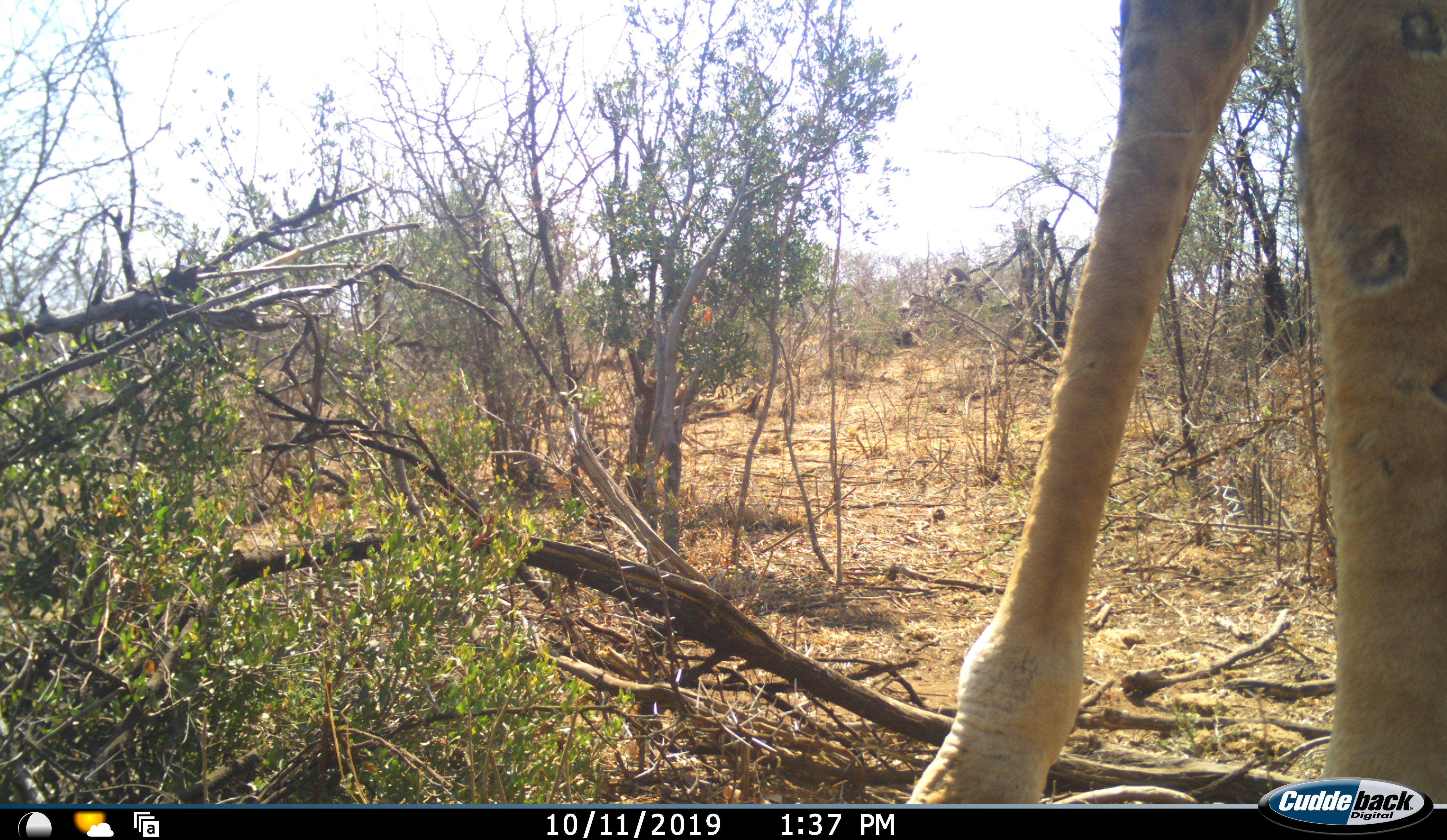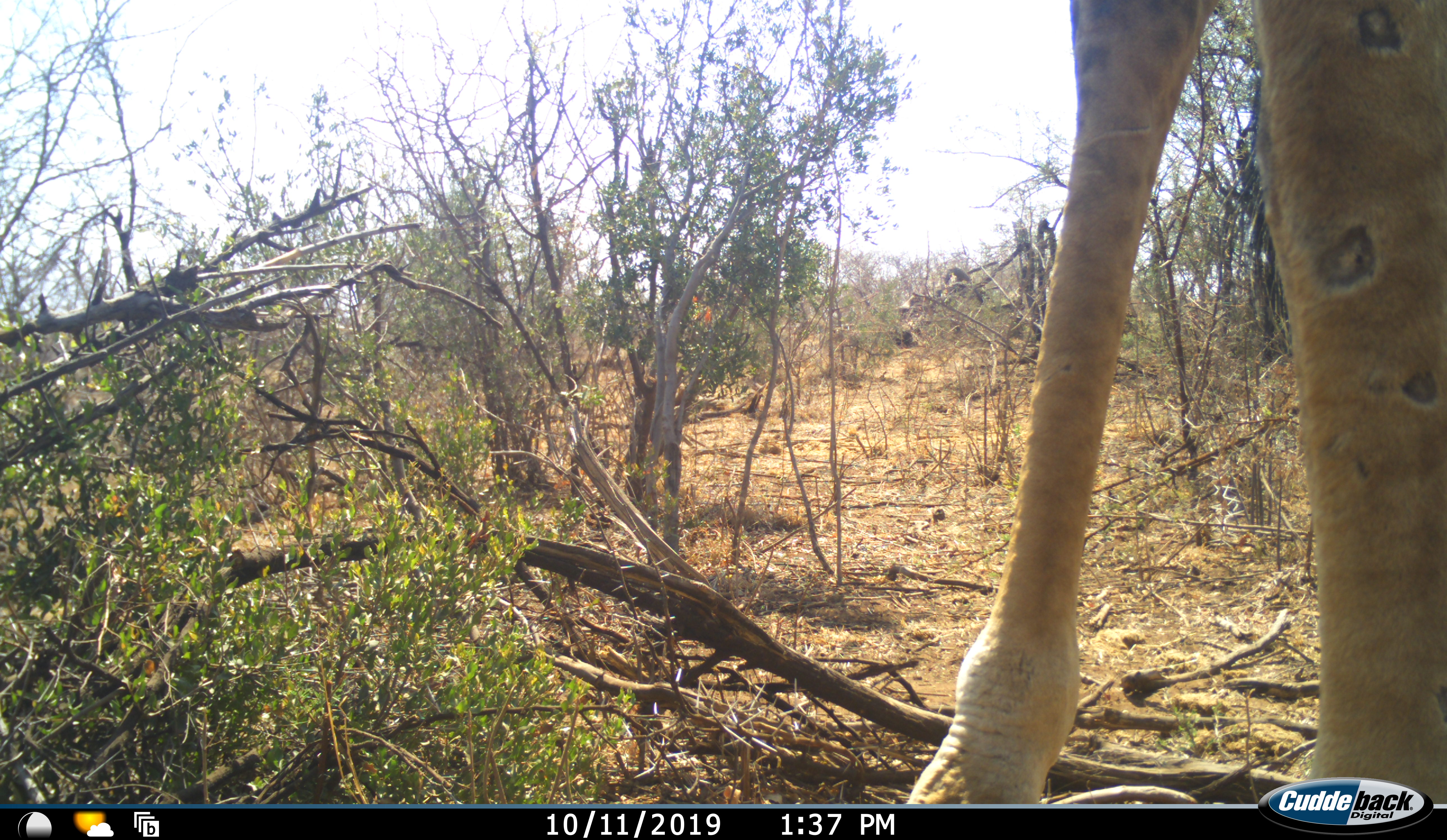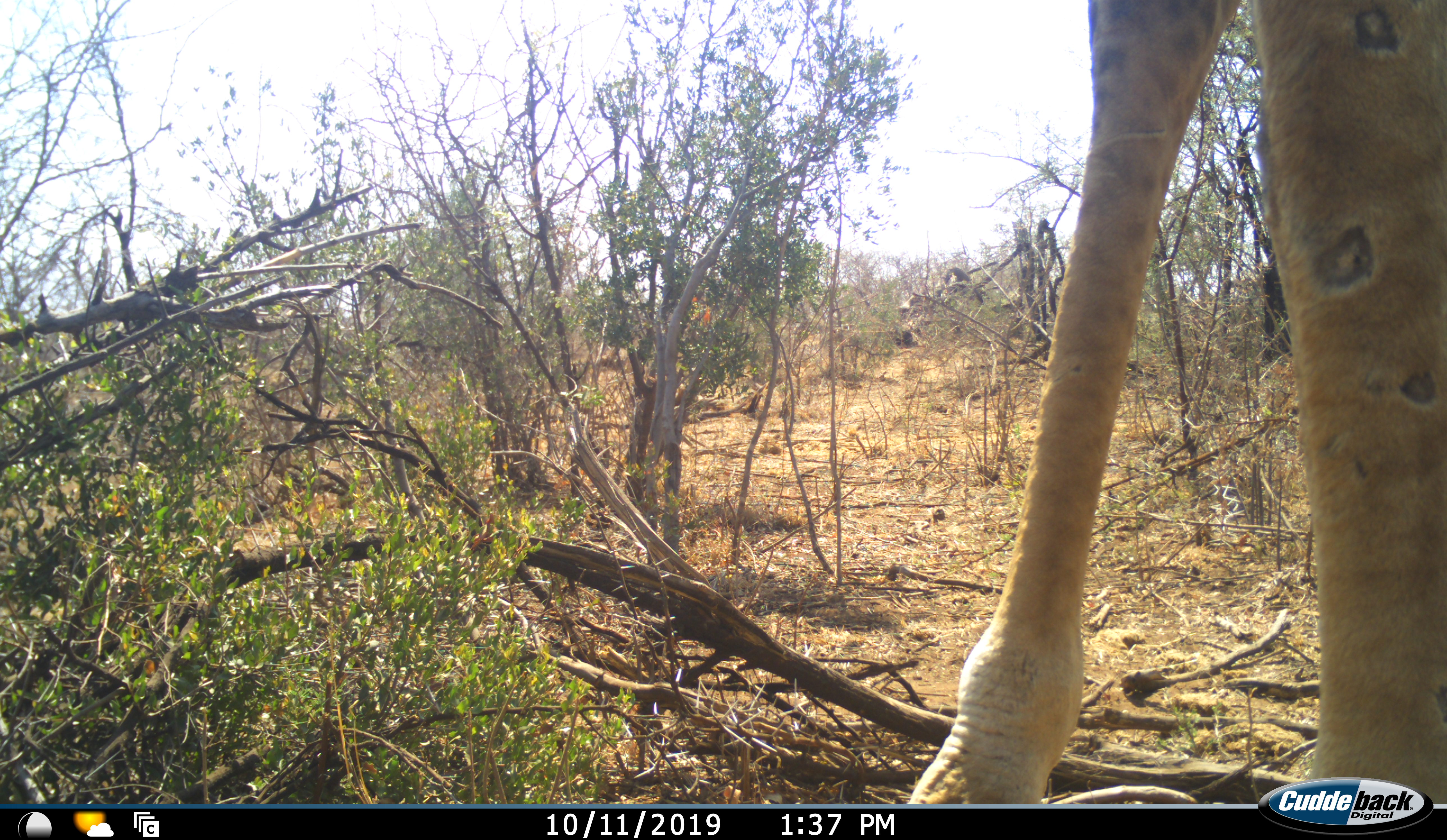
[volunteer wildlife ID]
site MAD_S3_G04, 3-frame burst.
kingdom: Animalia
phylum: Chordata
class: Mammalia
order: Artiodactyla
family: Giraffidae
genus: Giraffa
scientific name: Giraffa camelopardalis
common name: giraffe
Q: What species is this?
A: Giraffe (Giraffa camelopardalis).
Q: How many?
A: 1.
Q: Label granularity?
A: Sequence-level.